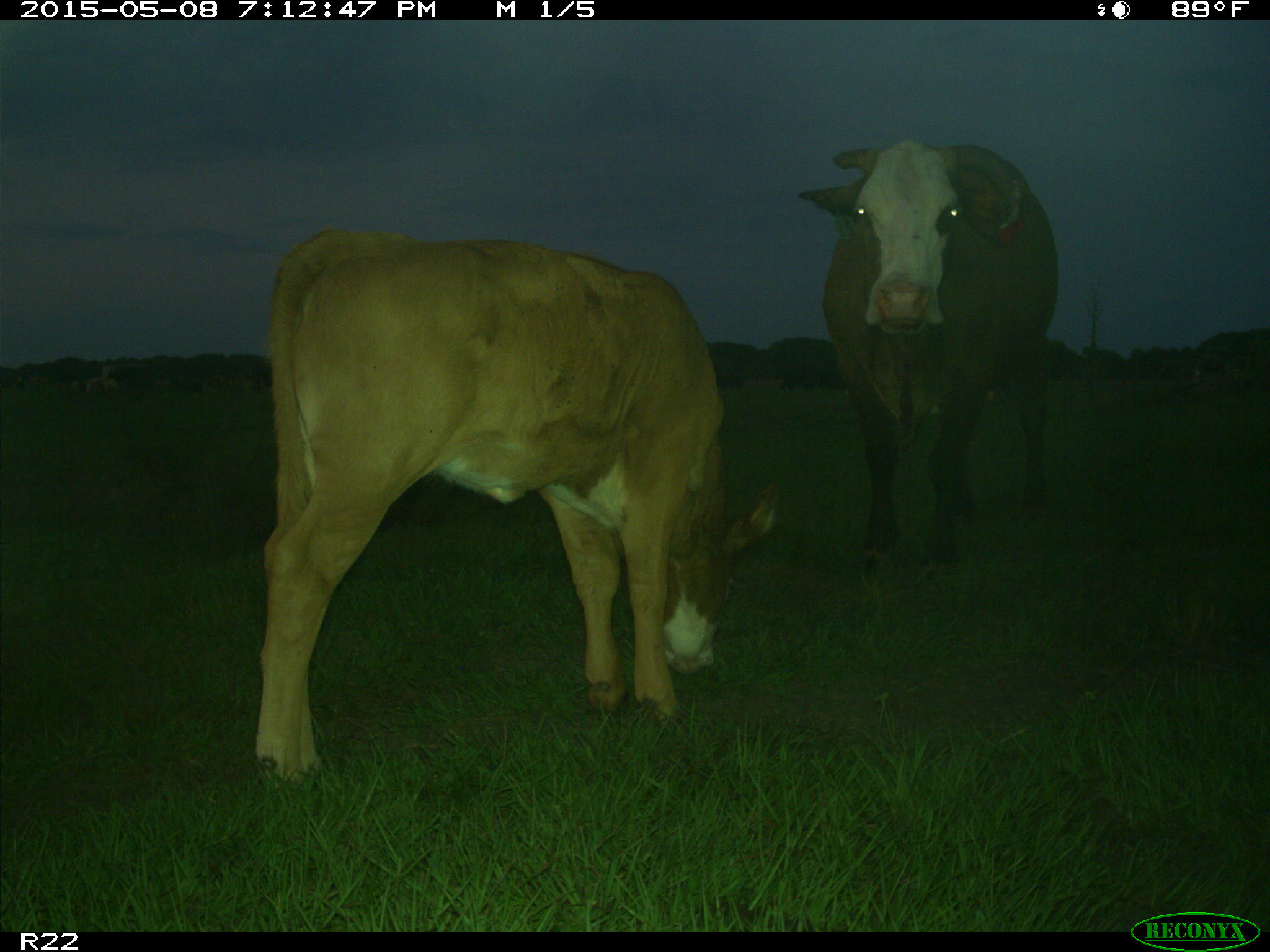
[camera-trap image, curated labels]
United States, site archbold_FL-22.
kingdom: Animalia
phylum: Chordata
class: Mammalia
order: Artiodactyla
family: Bovidae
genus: Bos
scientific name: Bos taurus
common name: domestic cow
Bos taurus (domestic cow).